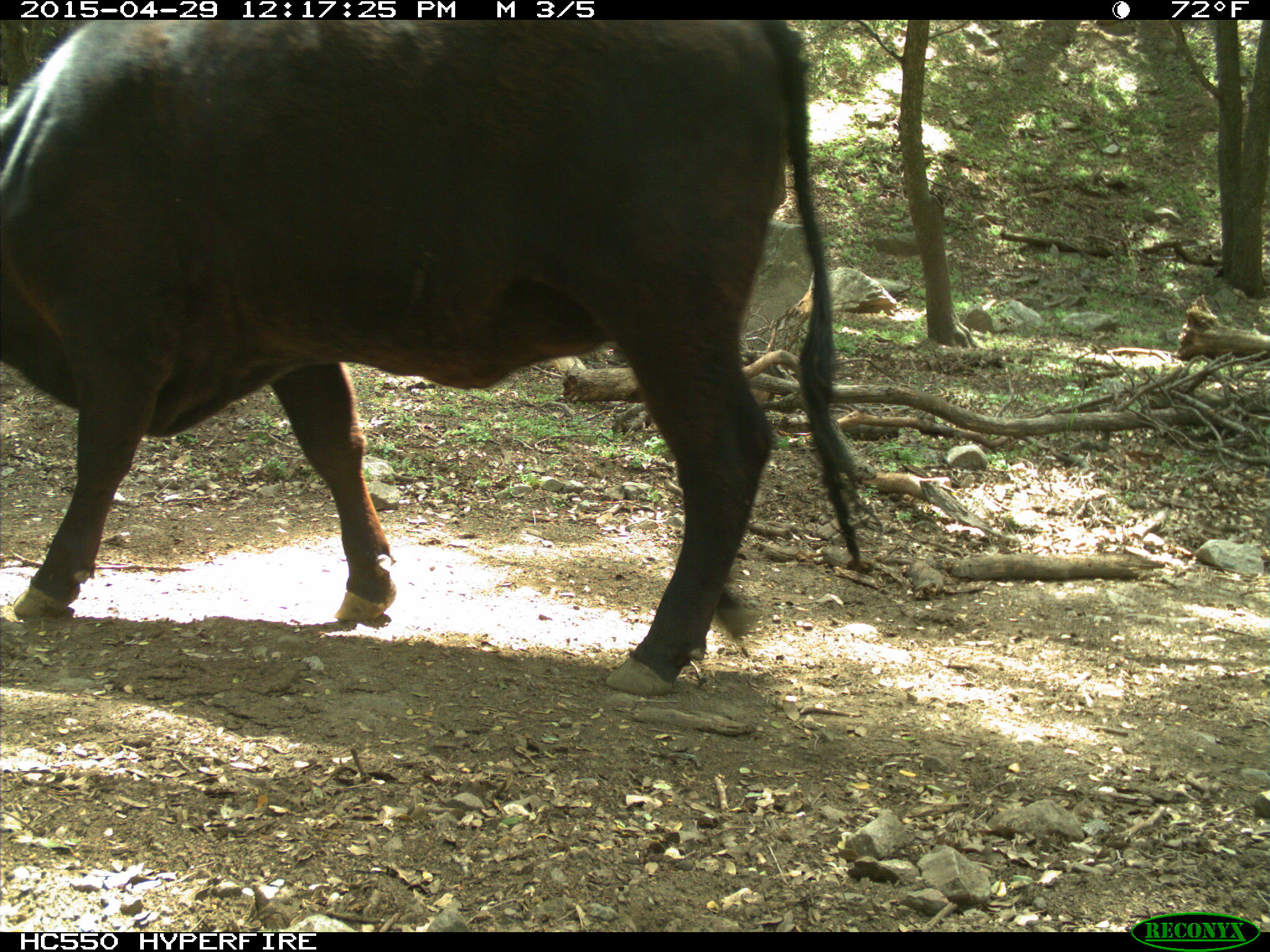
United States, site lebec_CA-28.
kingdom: Animalia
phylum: Chordata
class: Mammalia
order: Artiodactyla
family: Bovidae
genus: Bos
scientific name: Bos taurus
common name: domestic cow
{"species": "Bos taurus (domestic cow)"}